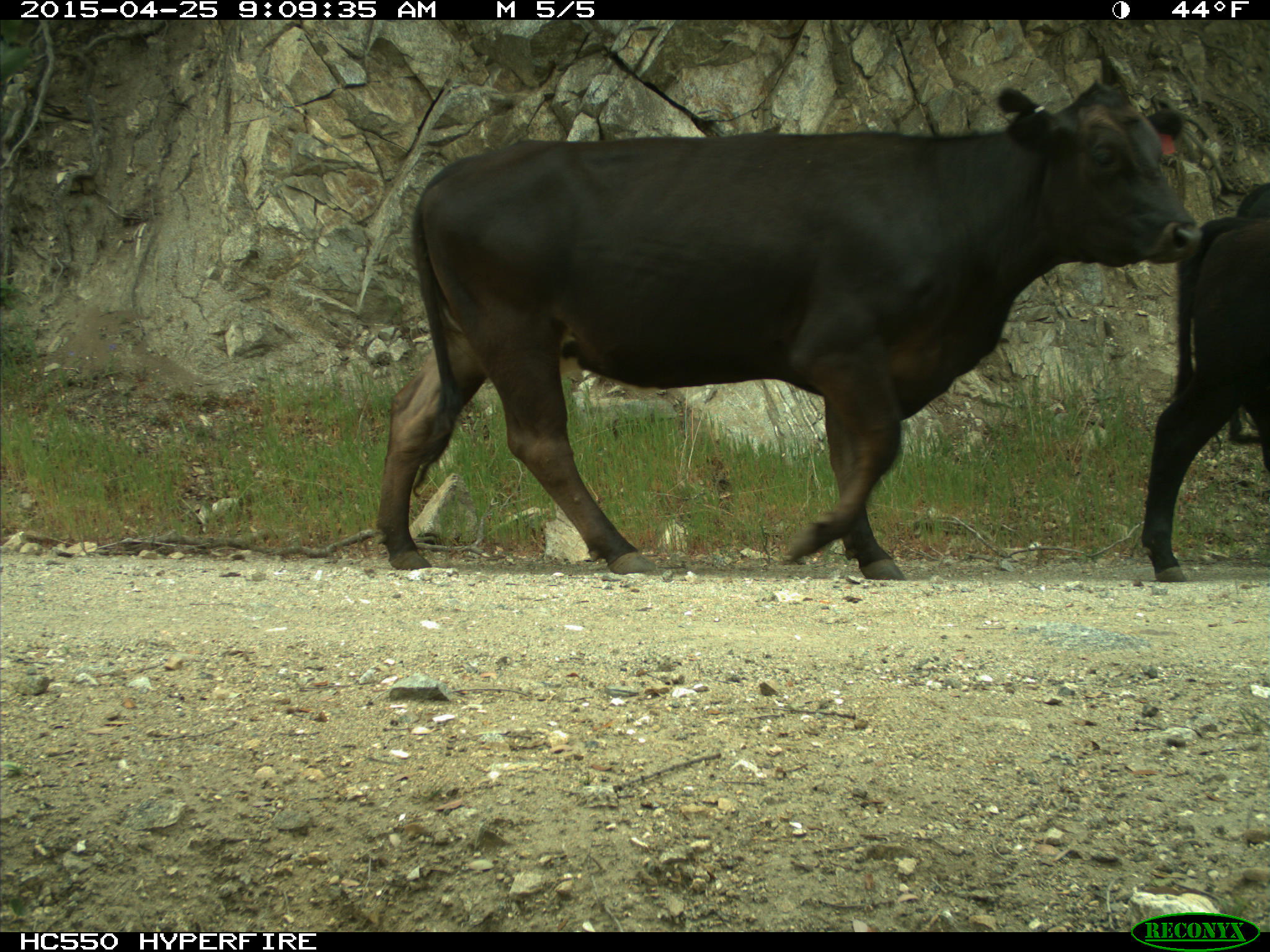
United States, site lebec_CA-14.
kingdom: Animalia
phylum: Chordata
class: Mammalia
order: Artiodactyla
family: Bovidae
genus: Bos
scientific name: Bos taurus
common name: domestic cow